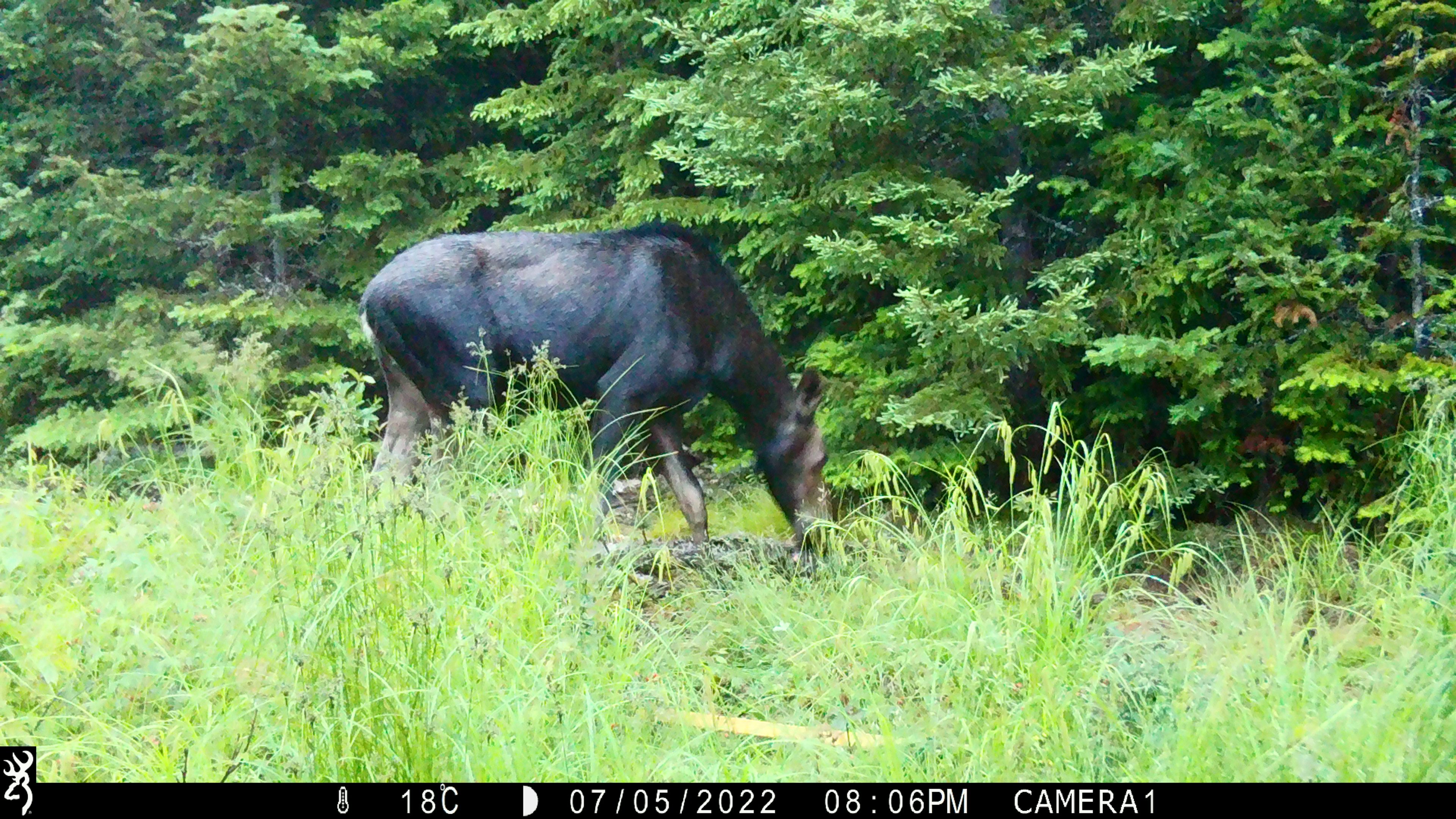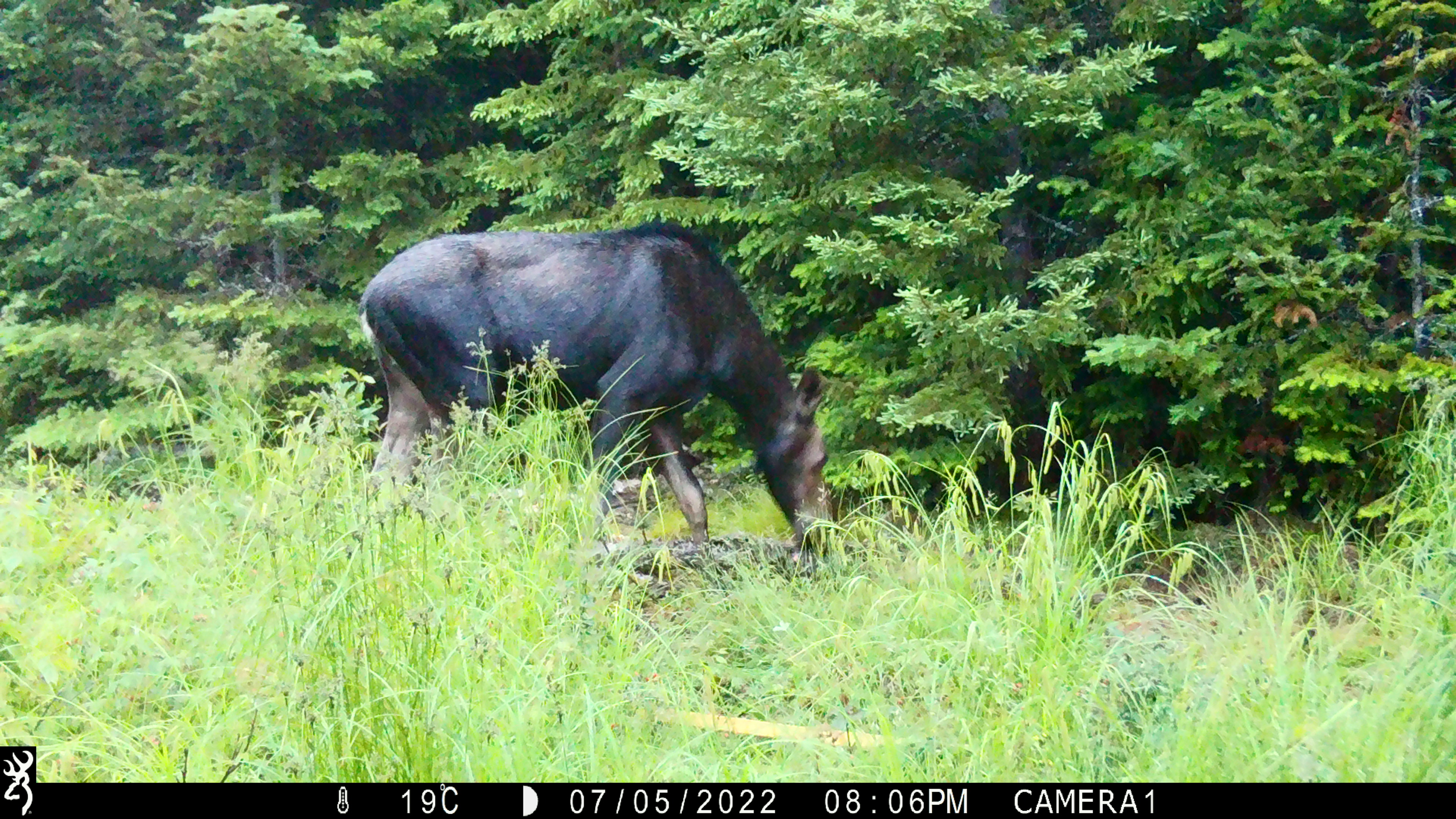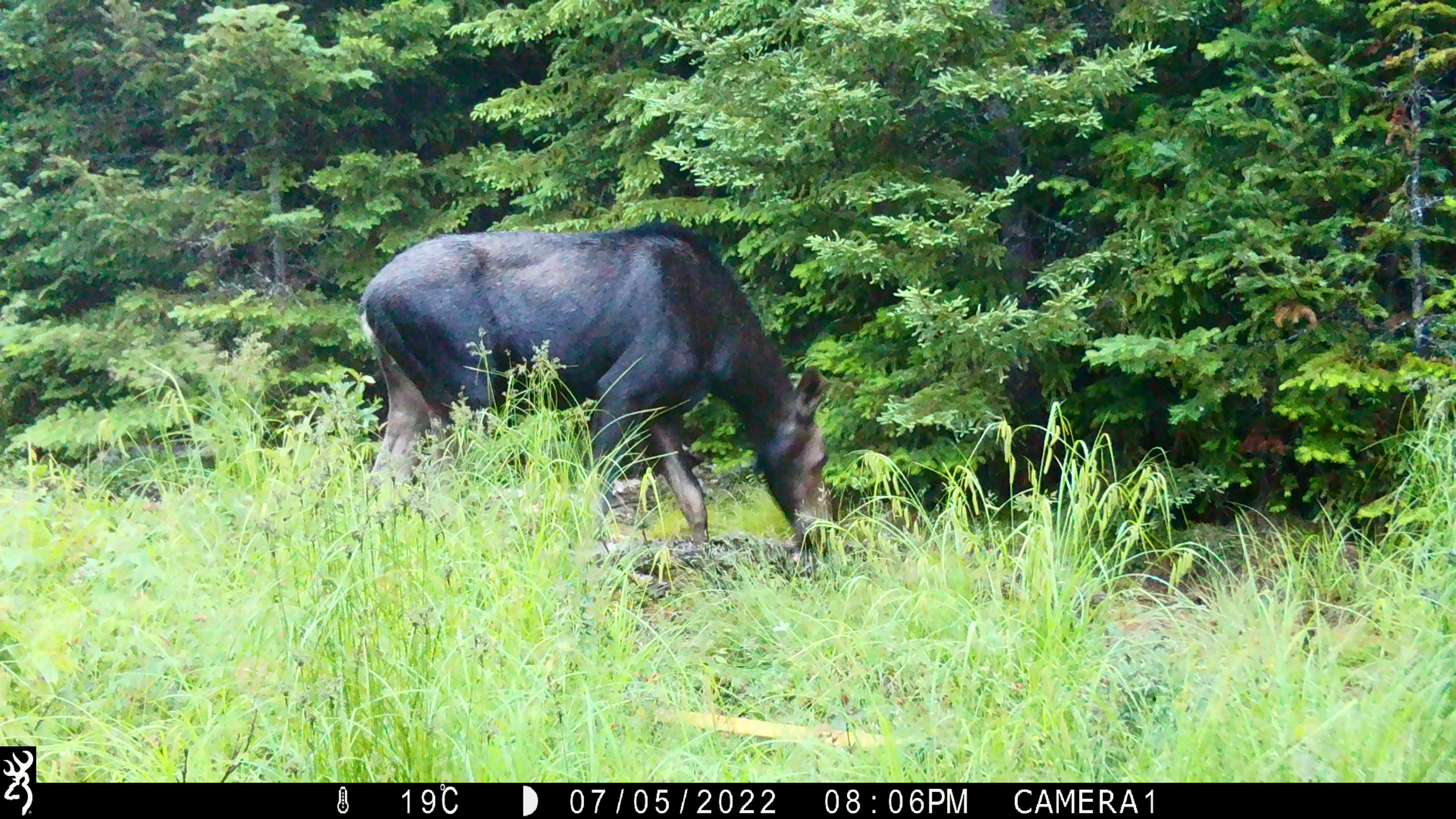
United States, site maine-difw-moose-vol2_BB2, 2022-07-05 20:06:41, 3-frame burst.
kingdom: Animalia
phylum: Chordata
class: Mammalia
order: Artiodactyla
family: Cervidae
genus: Alces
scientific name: Alces alces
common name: moose